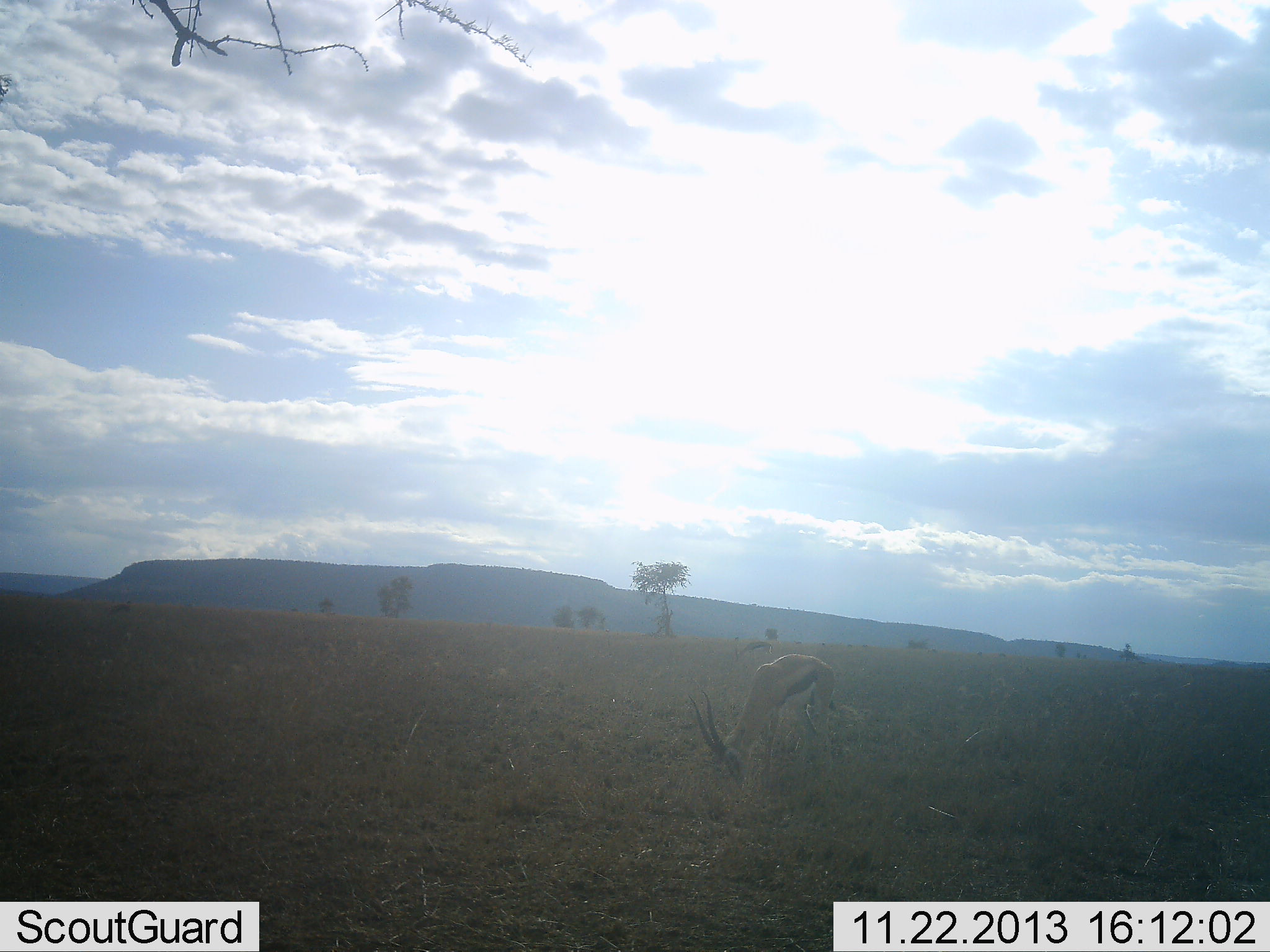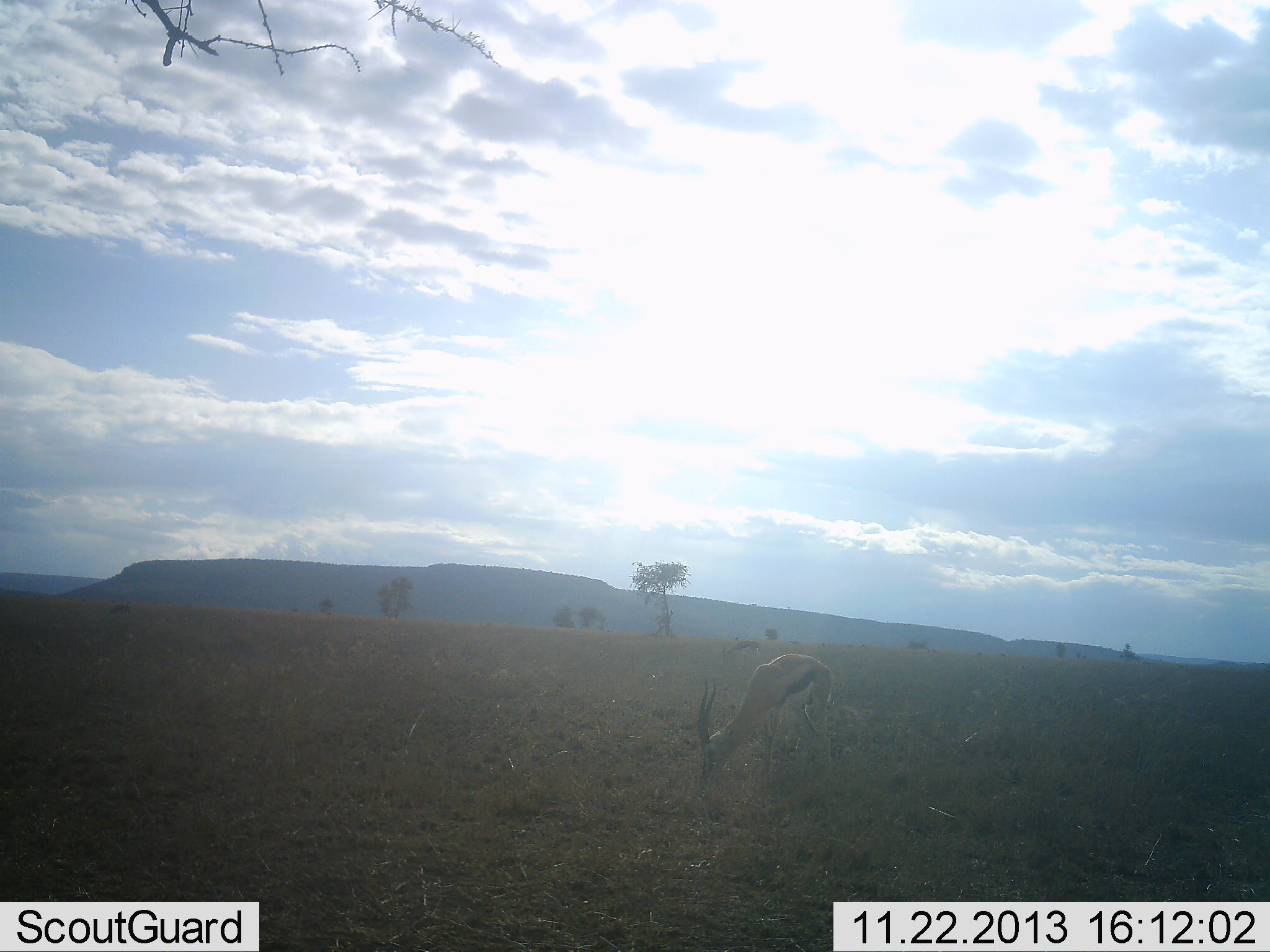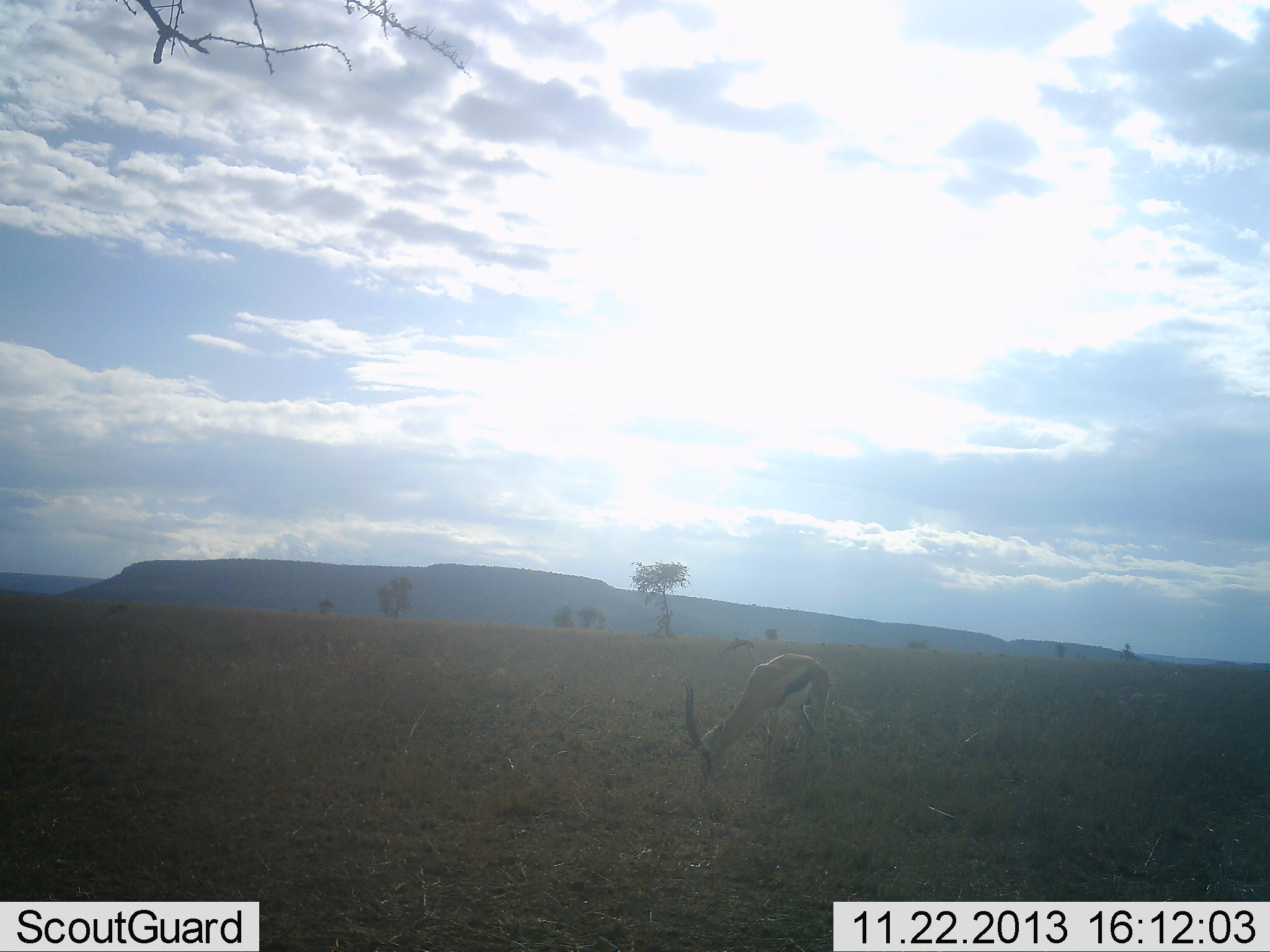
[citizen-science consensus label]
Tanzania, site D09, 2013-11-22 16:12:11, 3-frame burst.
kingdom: Animalia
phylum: Chordata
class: Mammalia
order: Artiodactyla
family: Bovidae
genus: Eudorcas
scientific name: Eudorcas thomsonii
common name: thomson's gazelle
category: gazellethomsons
Gazellethomsons (thomson's gazelle) (Eudorcas thomsonii), count 1. Behavior (volunteer vote fractions): standing 30%, resting 0%, moving 10%, interacting 0%. Young present (vote fraction): 0%. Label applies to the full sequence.